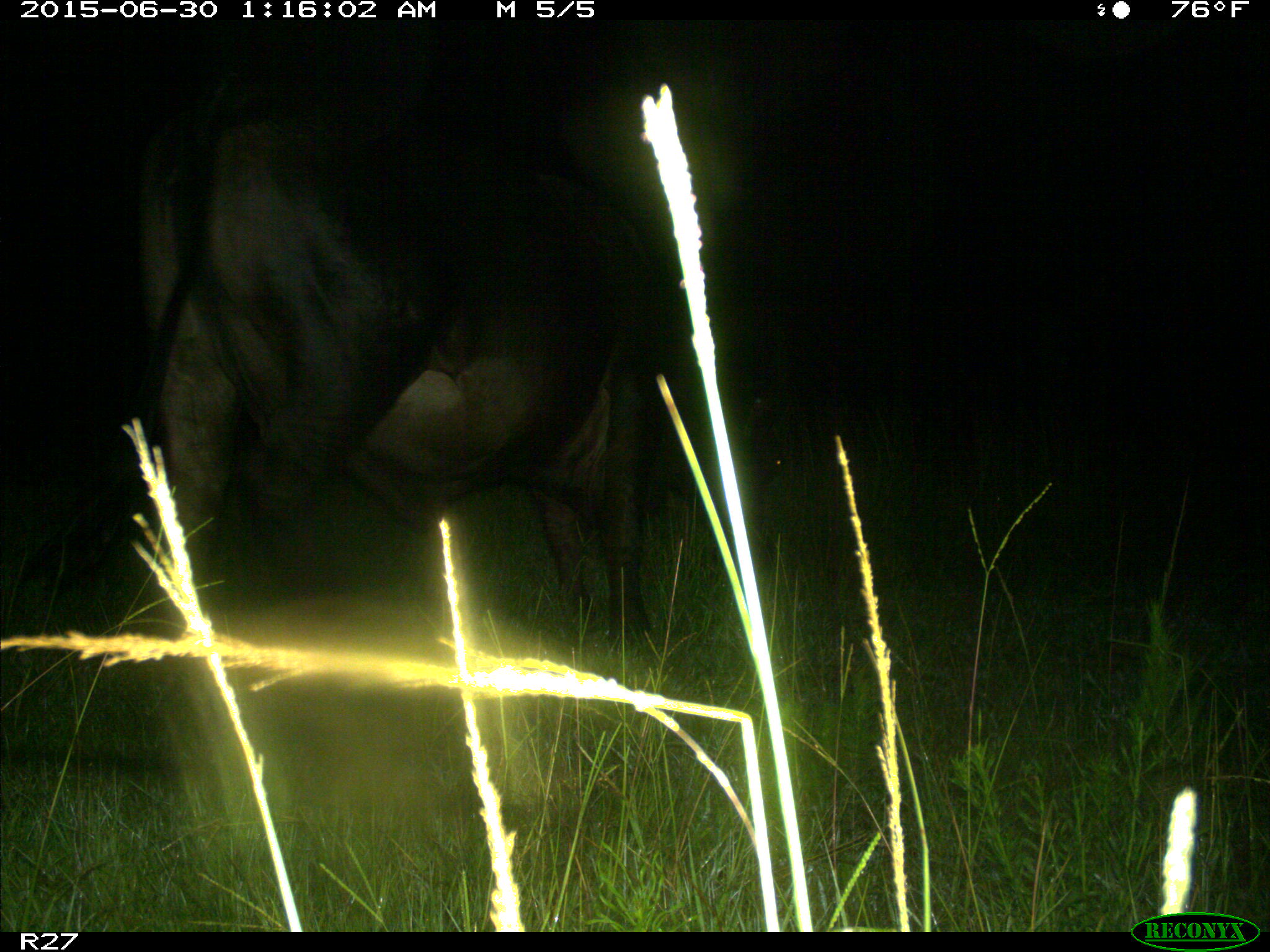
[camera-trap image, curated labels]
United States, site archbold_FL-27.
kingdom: Animalia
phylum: Chordata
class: Mammalia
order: Artiodactyla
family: Bovidae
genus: Bos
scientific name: Bos taurus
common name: domestic cow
Bos taurus (domestic cow).